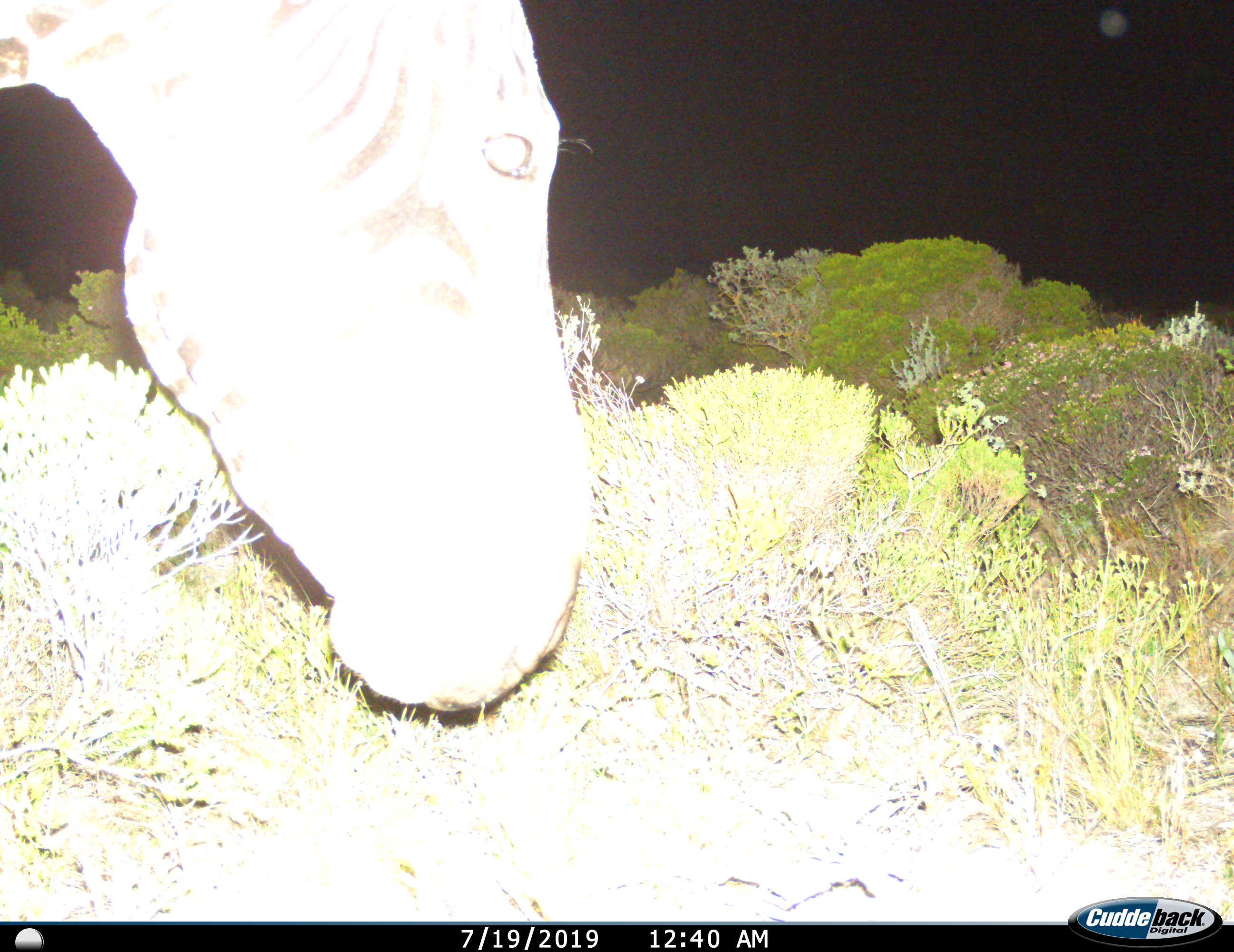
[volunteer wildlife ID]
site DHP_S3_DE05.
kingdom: Animalia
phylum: Chordata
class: Mammalia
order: Perissodactyla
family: Equidae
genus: Equus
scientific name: Equus zebra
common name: mountain zebra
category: zebramountain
Zebramountain (mountain zebra) (Equus zebra), count 1. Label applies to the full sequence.